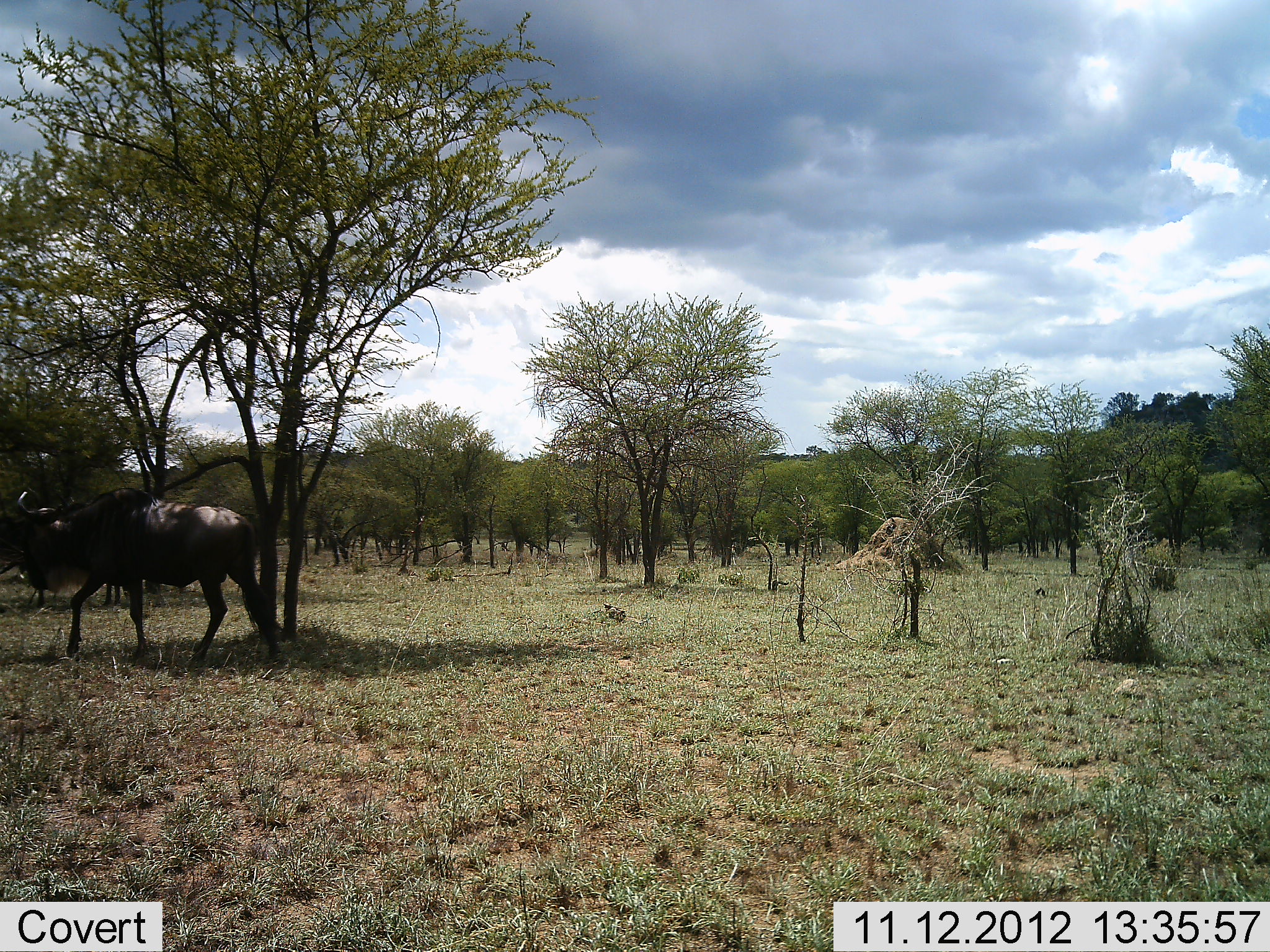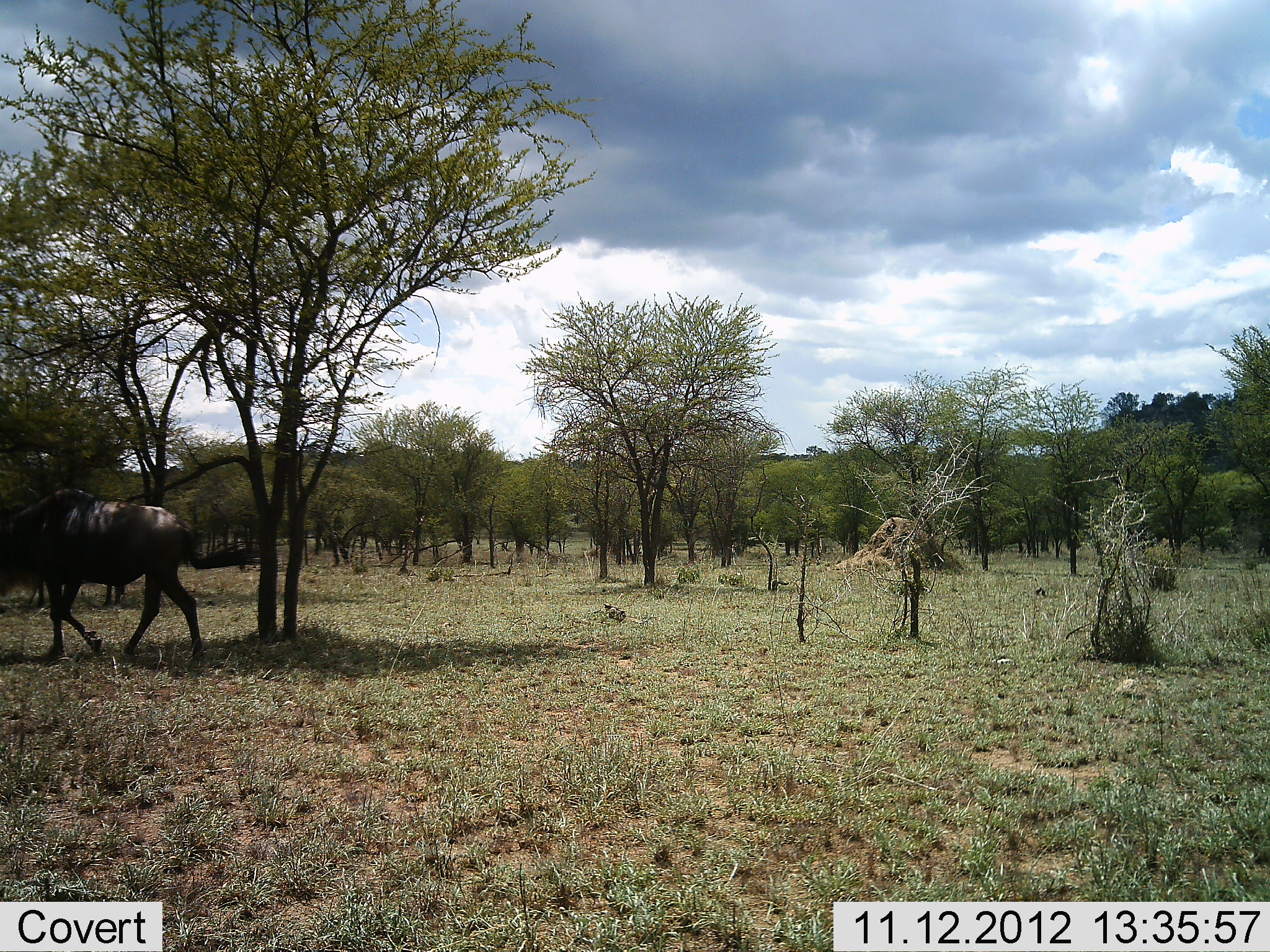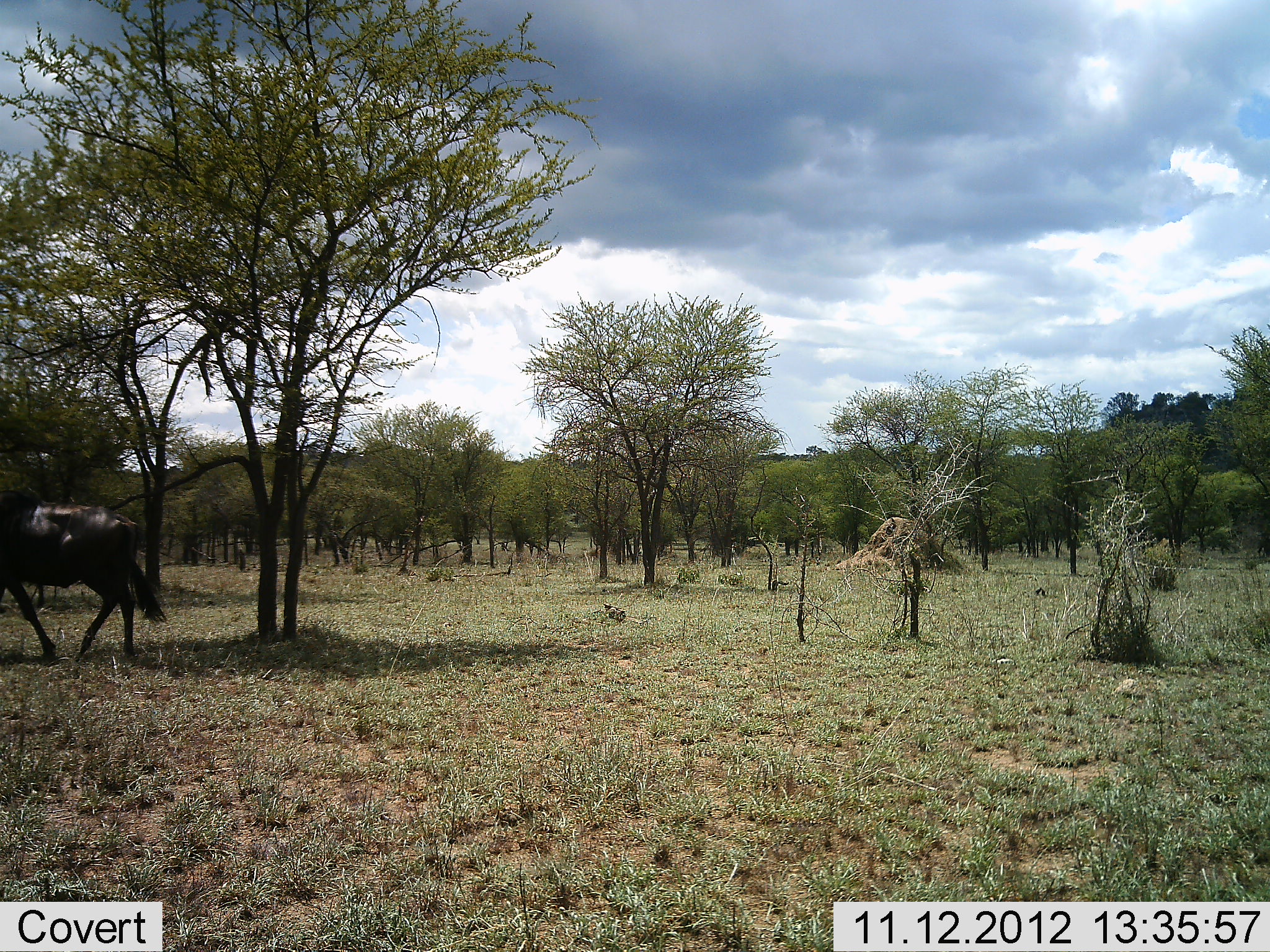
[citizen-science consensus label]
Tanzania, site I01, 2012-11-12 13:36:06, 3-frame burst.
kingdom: Animalia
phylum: Chordata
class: Mammalia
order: Artiodactyla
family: Bovidae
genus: Connochaetes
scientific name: Connochaetes taurinus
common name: blue wildebeest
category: wildebeest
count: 1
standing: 0%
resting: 0%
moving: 100%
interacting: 0%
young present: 0%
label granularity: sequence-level